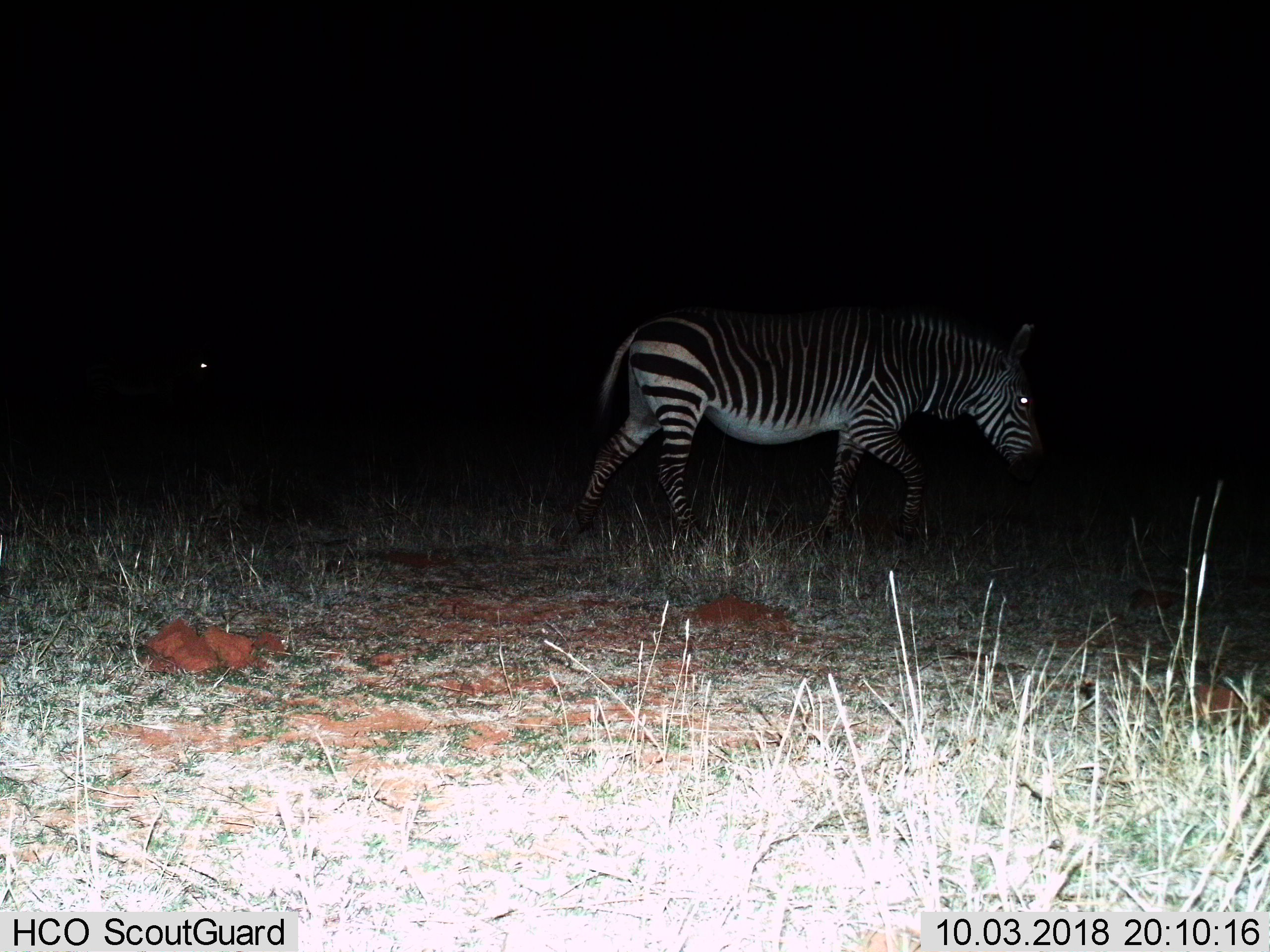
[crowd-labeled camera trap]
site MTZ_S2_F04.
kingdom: Animalia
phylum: Chordata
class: Mammalia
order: Perissodactyla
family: Equidae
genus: Equus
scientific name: Equus zebra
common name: mountain zebra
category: zebramountain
Zebramountain (mountain zebra) (Equus zebra), count 1. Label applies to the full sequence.